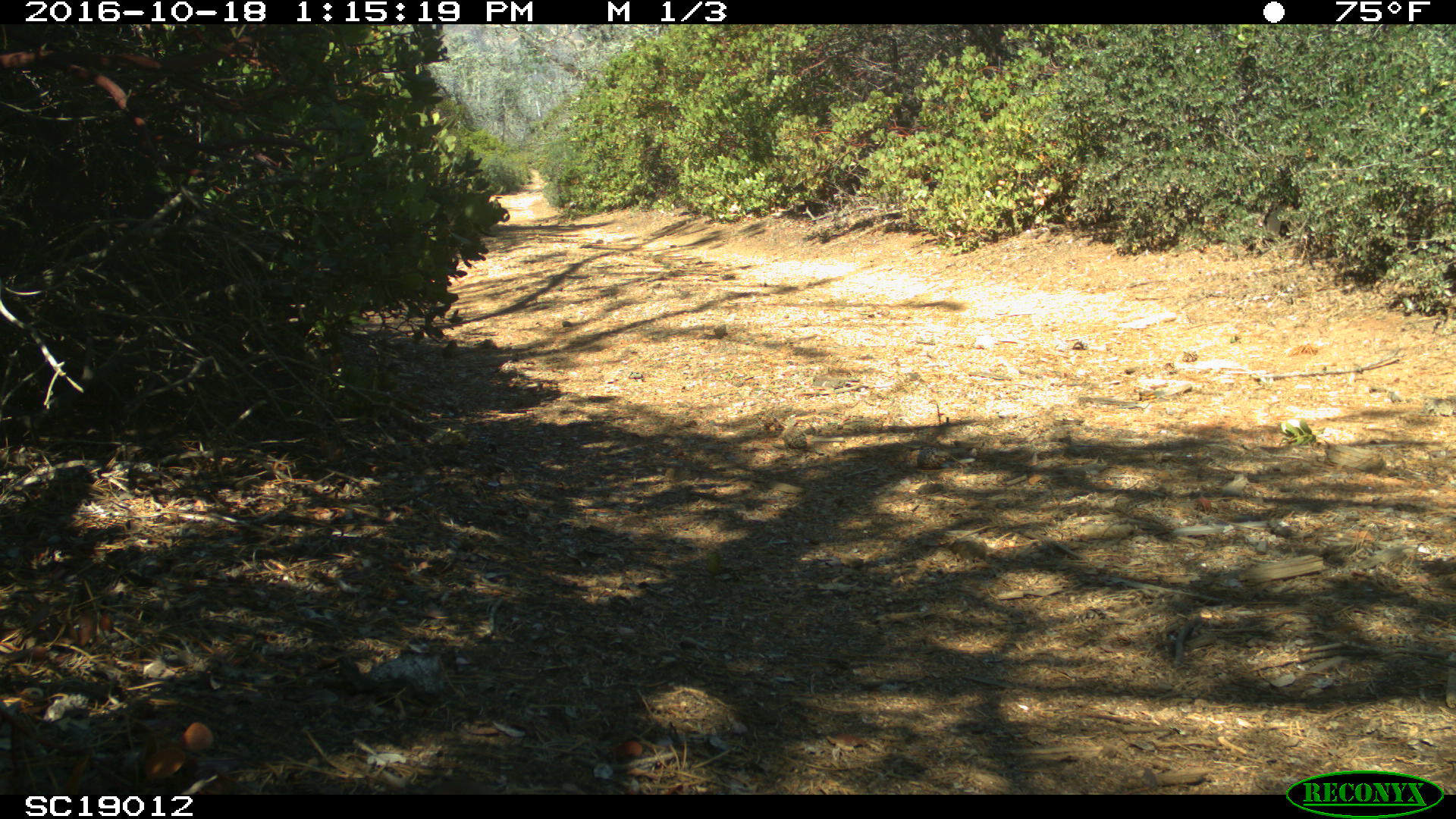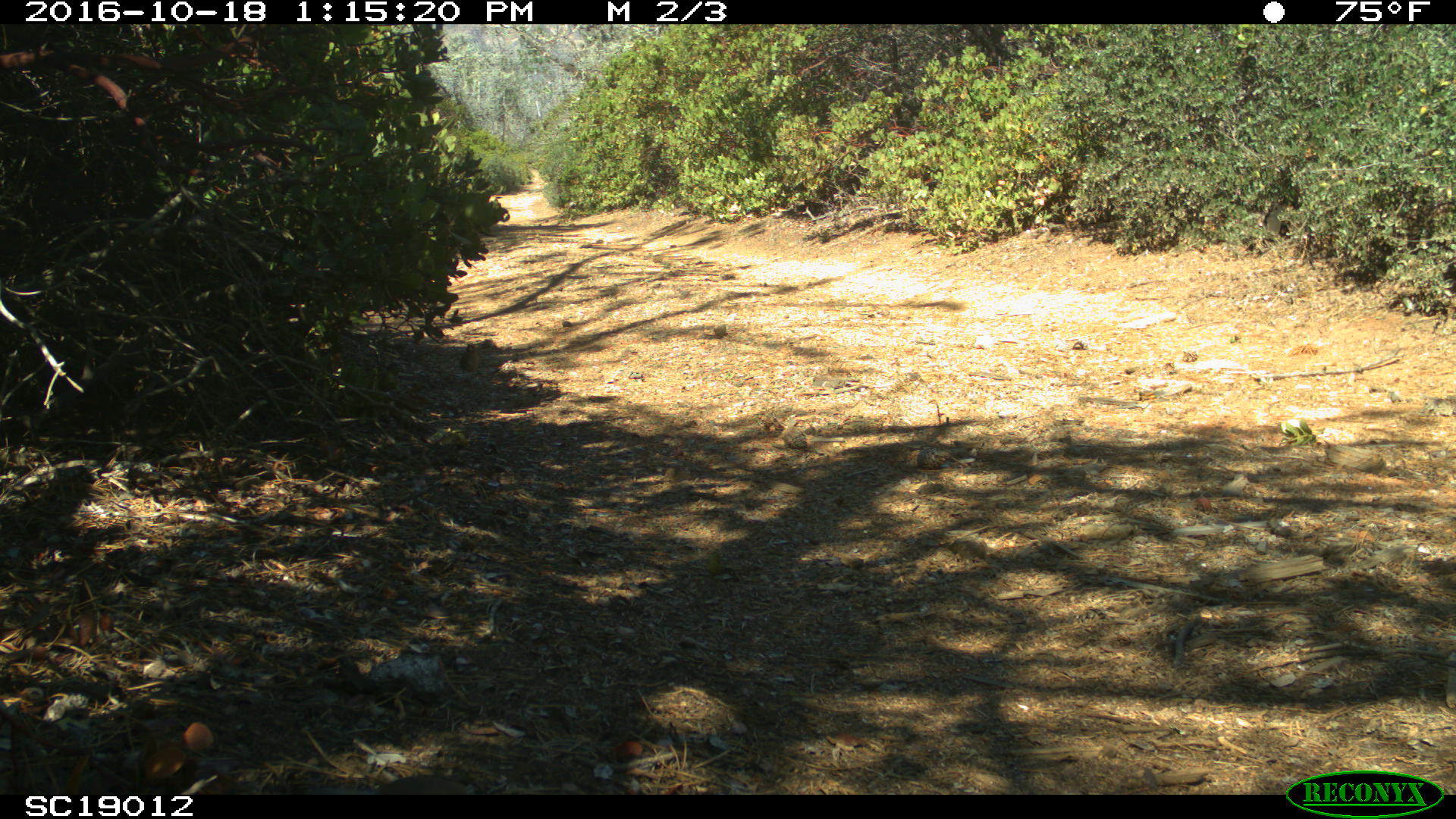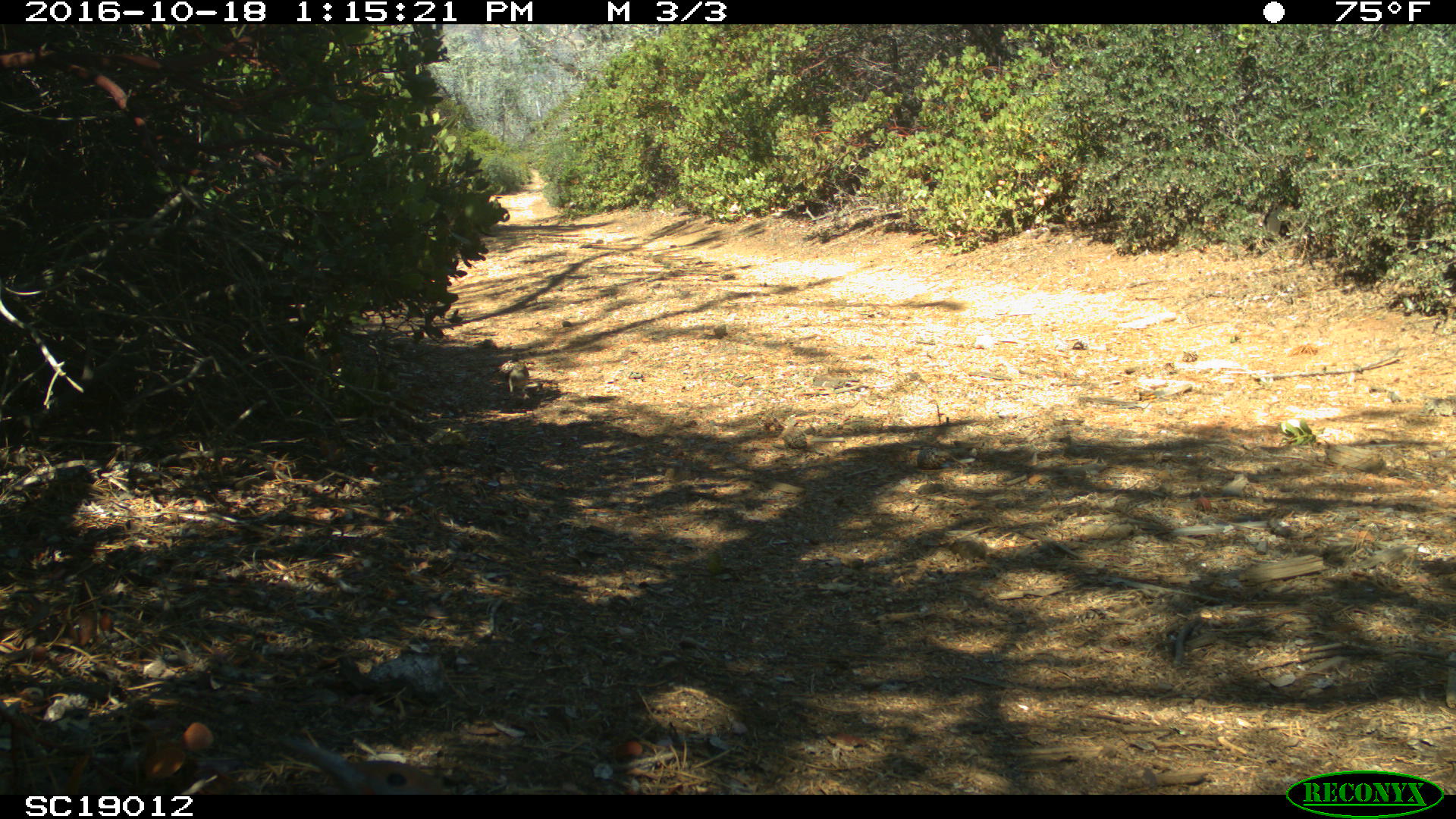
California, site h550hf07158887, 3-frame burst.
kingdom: Animalia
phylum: Chordata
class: Aves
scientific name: Aves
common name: bird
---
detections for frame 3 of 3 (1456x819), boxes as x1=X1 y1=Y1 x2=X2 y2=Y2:
bird: x1=271 y1=734 x2=448 y2=795; x1=506 y1=359 x2=529 y2=400